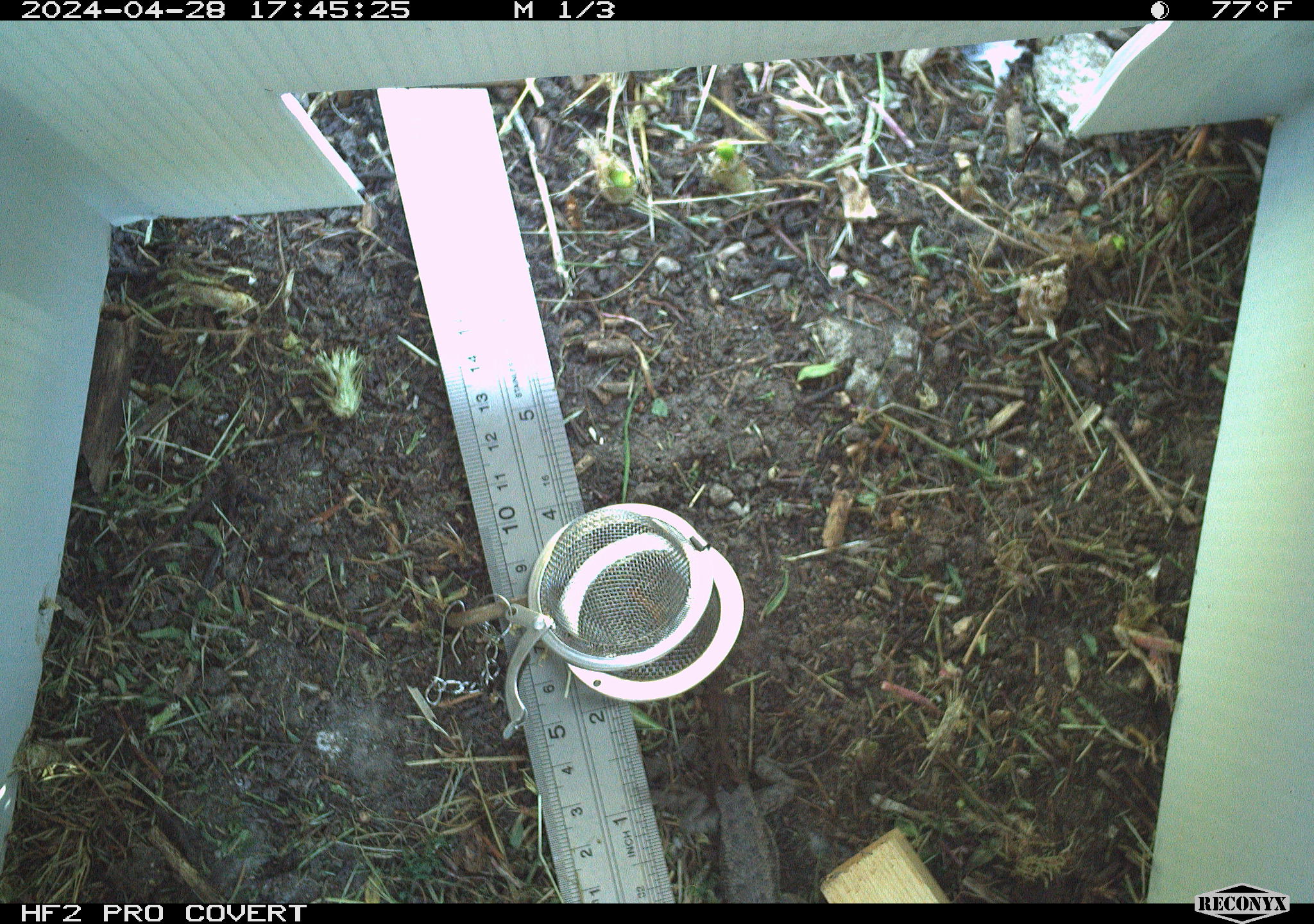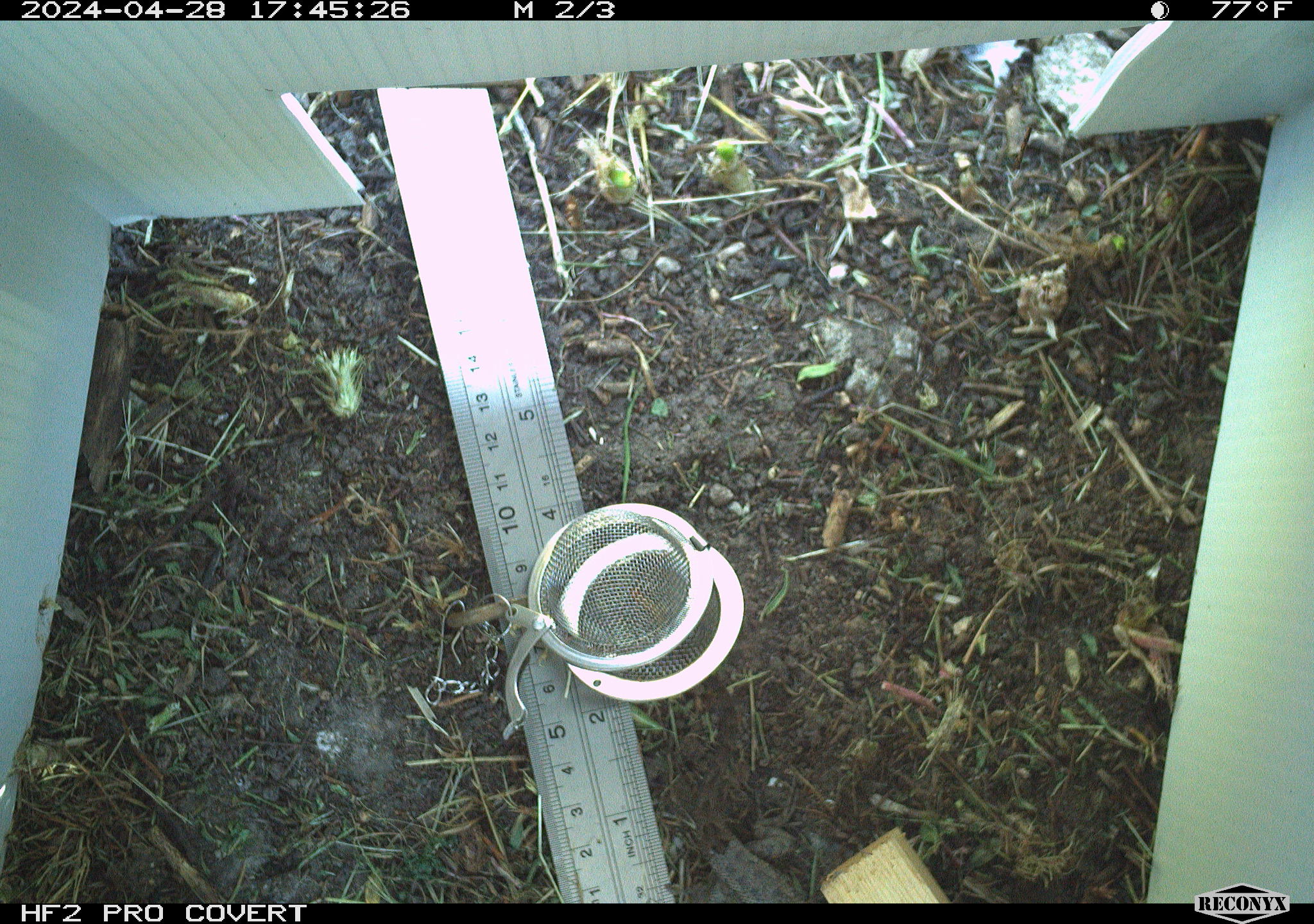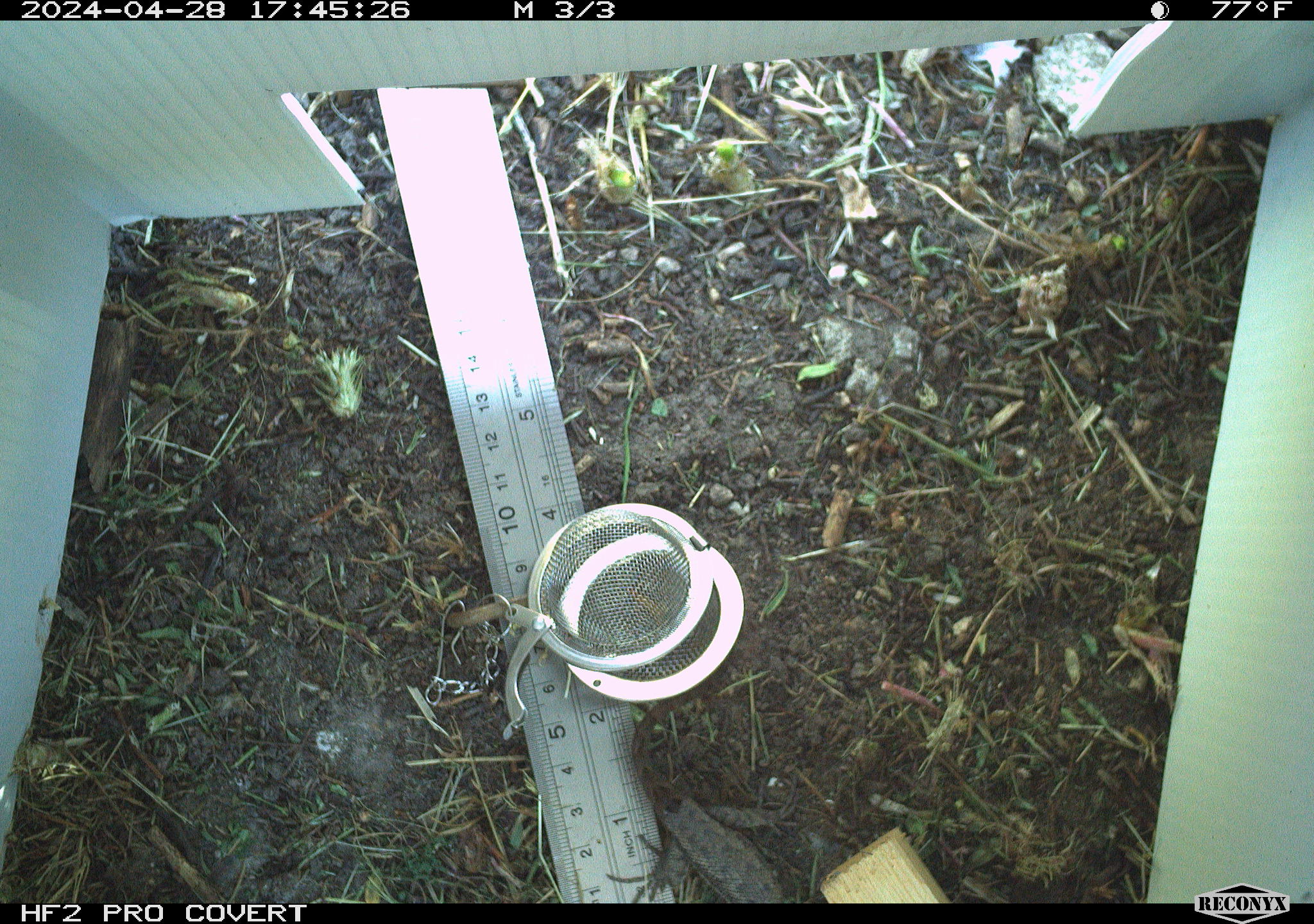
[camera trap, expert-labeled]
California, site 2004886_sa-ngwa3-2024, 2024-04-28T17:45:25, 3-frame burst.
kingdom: Animalia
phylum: Chordata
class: Reptilia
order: Squamata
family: Phrynosomatidae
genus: Sceloporus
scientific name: Sceloporus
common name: spiny lizards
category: sceloporus species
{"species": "sceloporus species (spiny lizards) (Sceloporus)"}